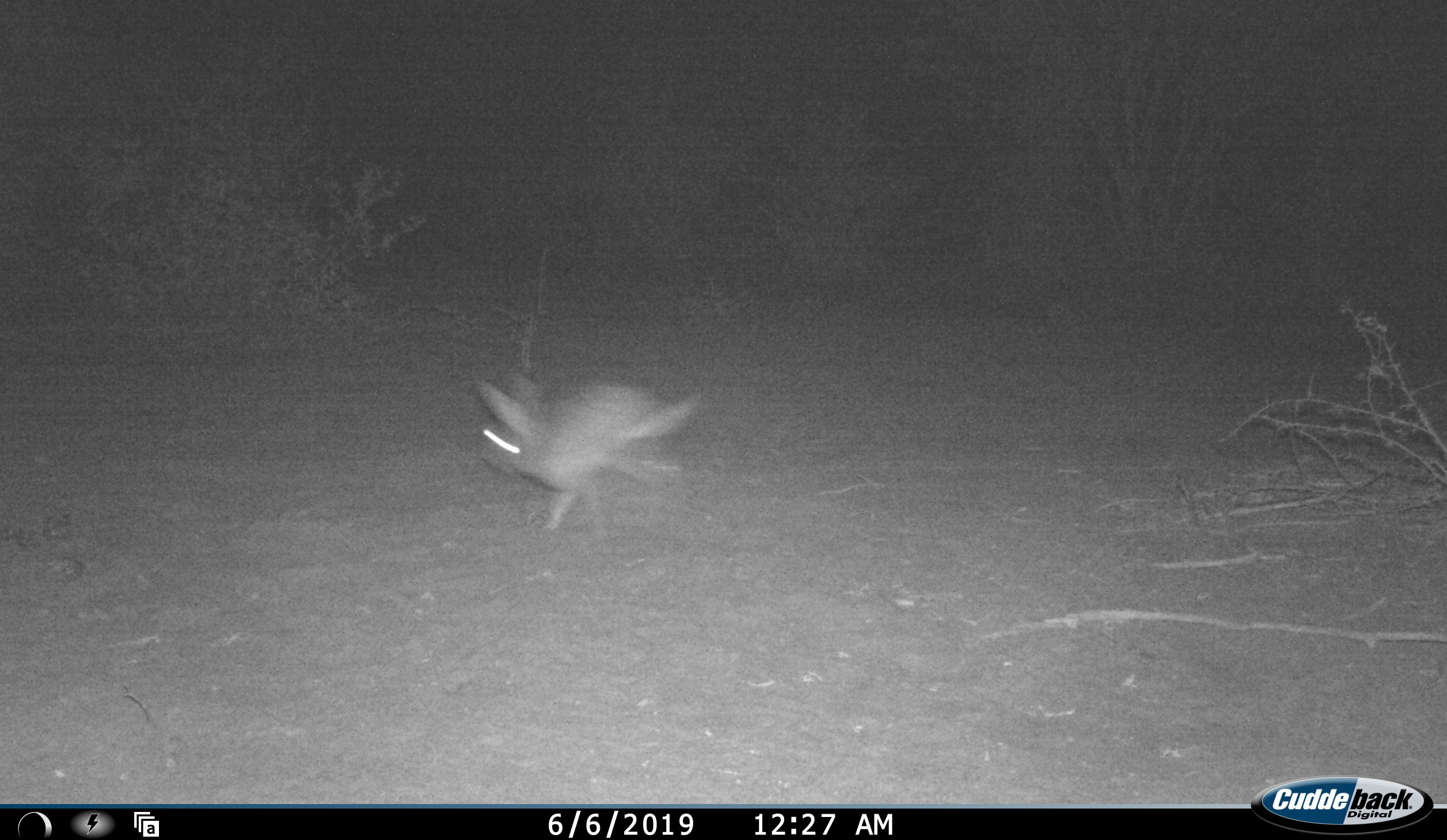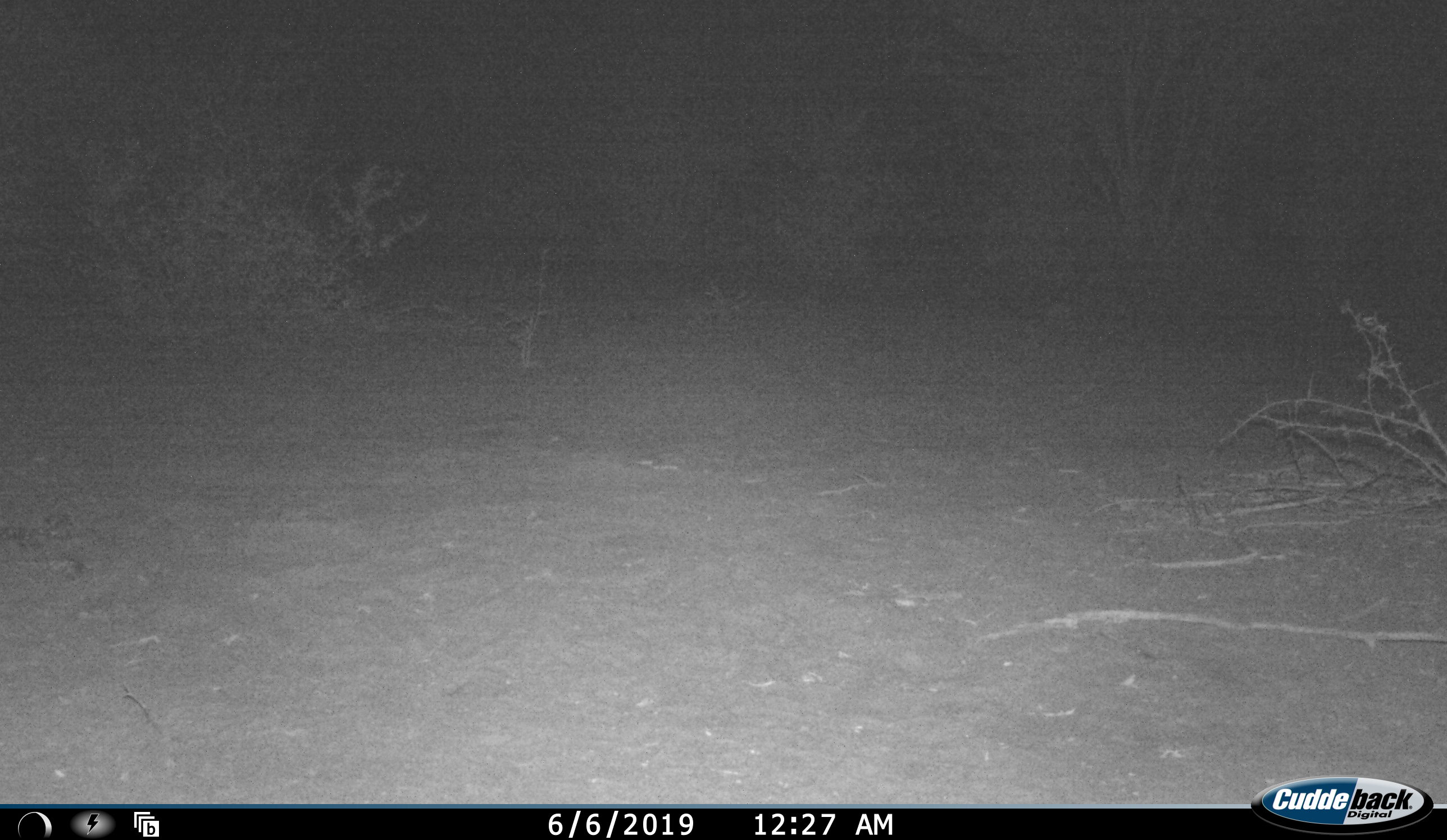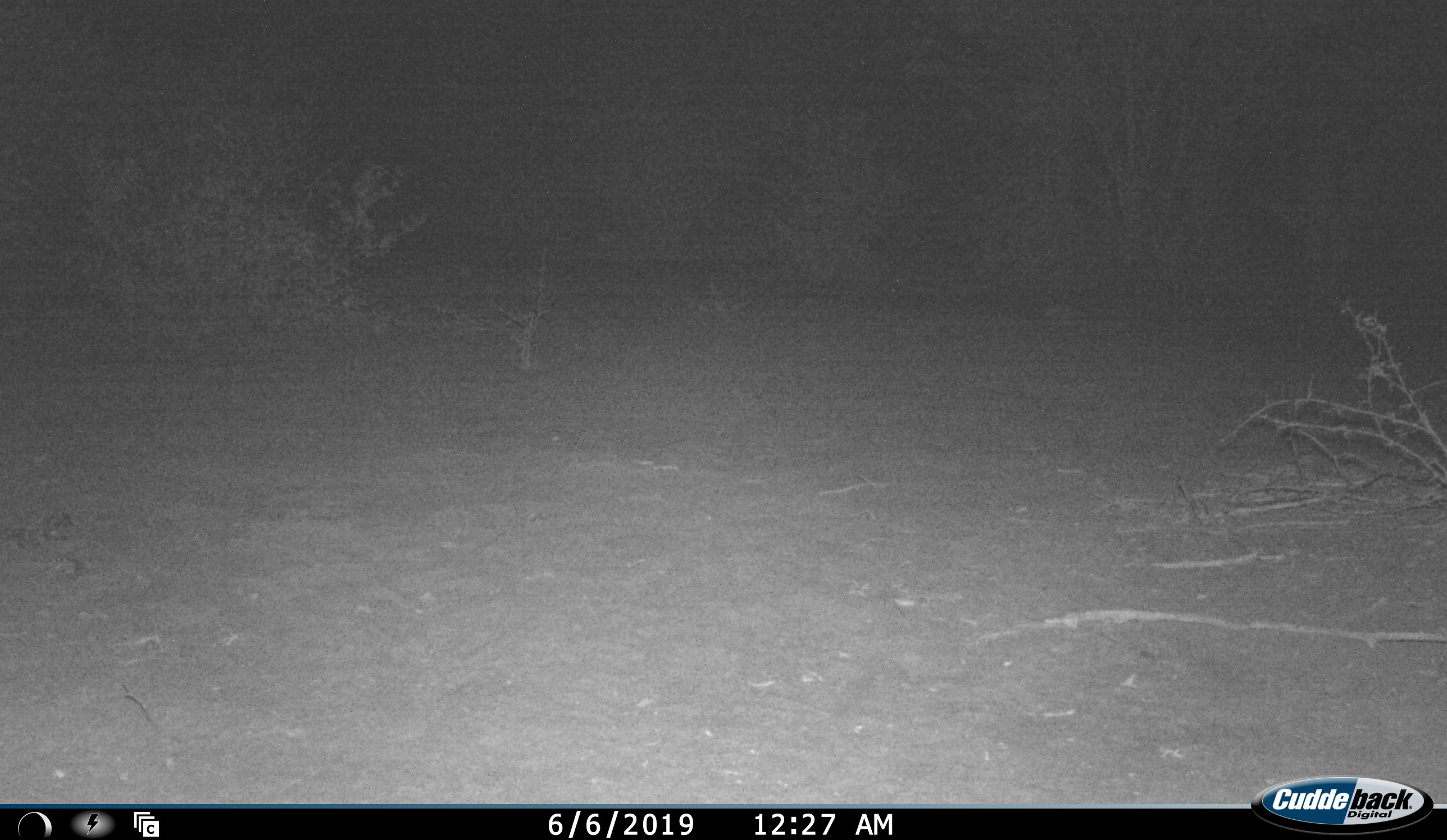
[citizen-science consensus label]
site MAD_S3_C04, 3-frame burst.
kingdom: Animalia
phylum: Chordata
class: Mammalia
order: Lagomorpha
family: Leporidae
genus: Lepus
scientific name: Lepus capensis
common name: cape hare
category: harecape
Harecape (cape hare) (Lepus capensis), count 1. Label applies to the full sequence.